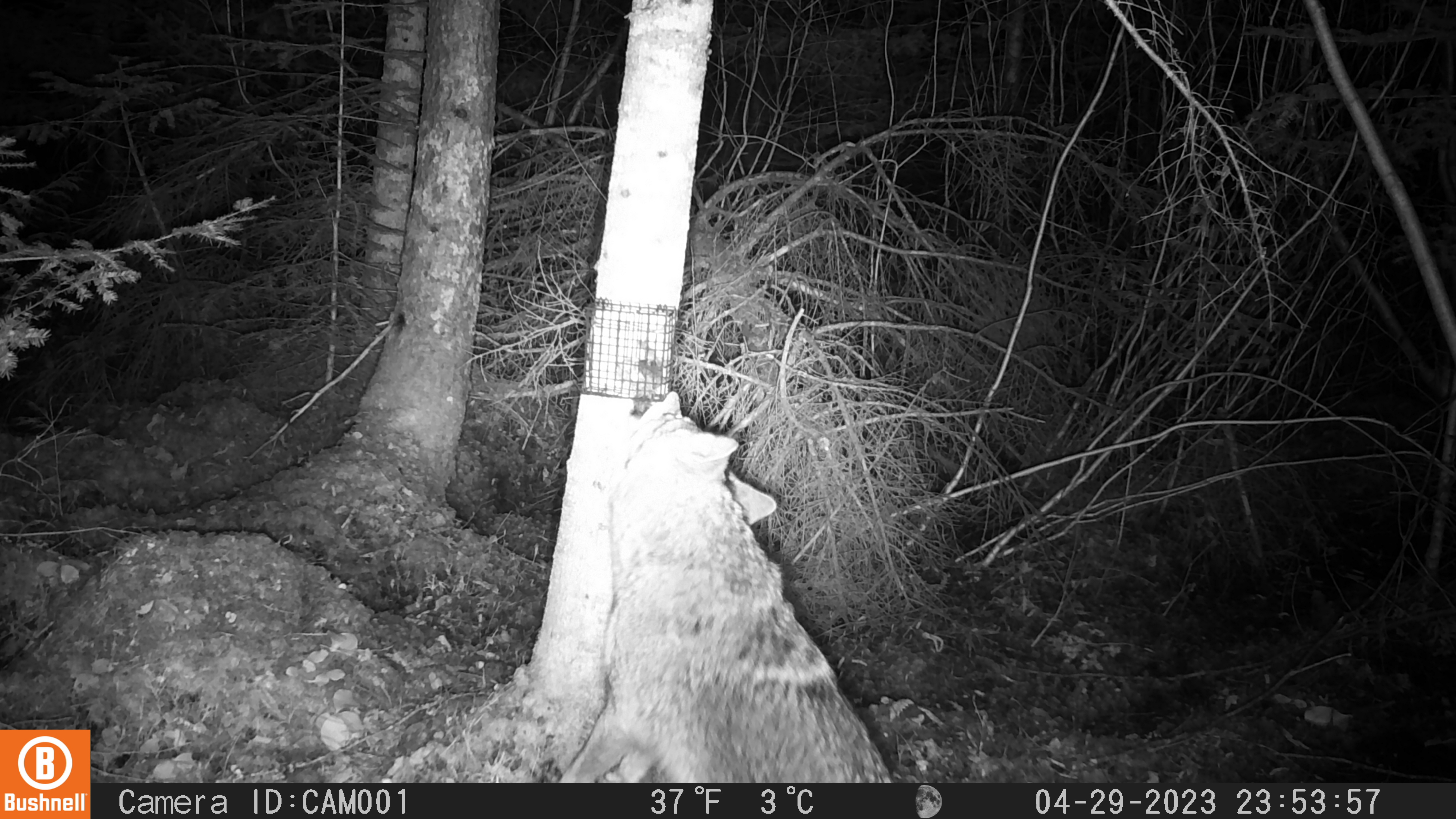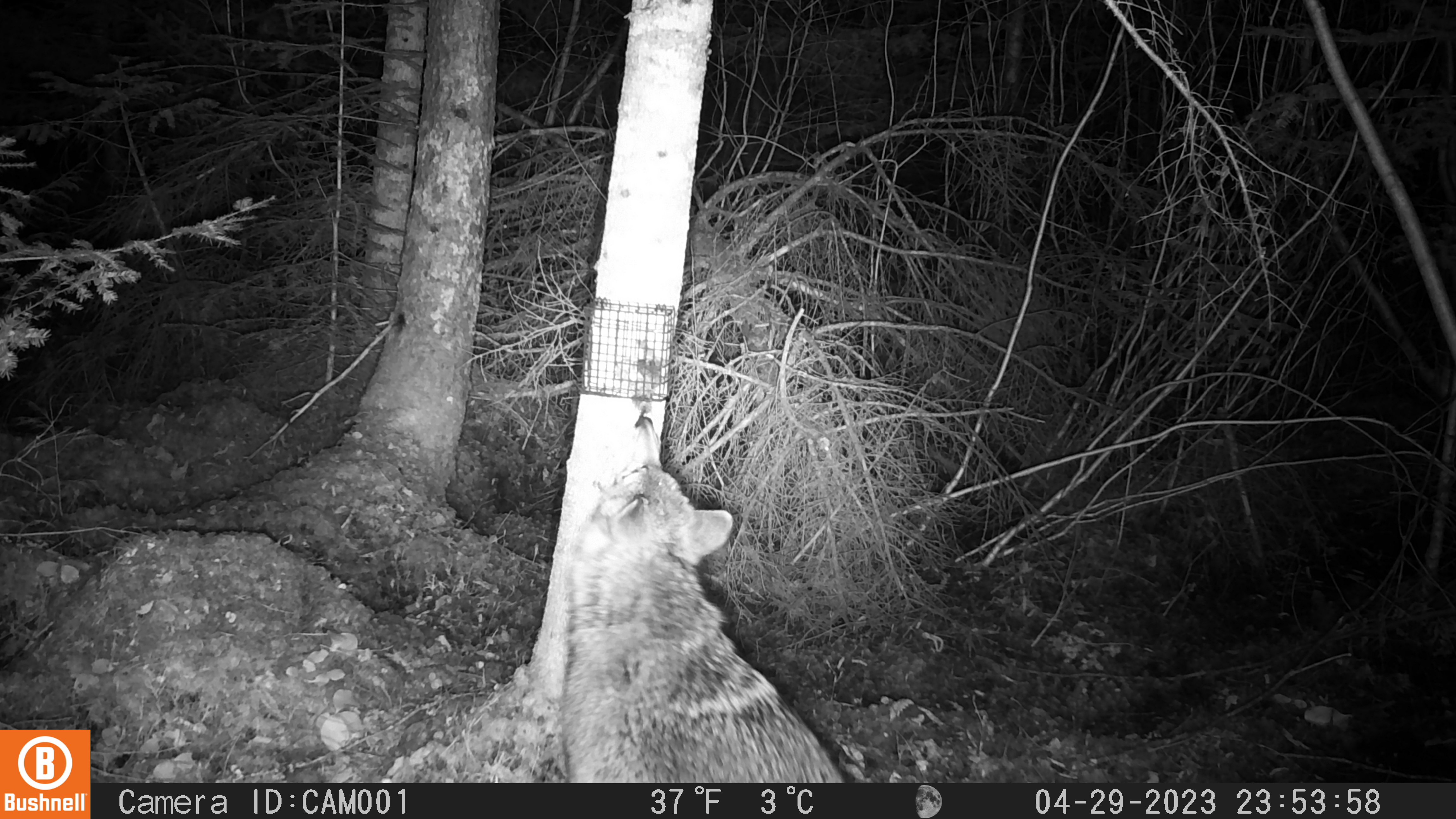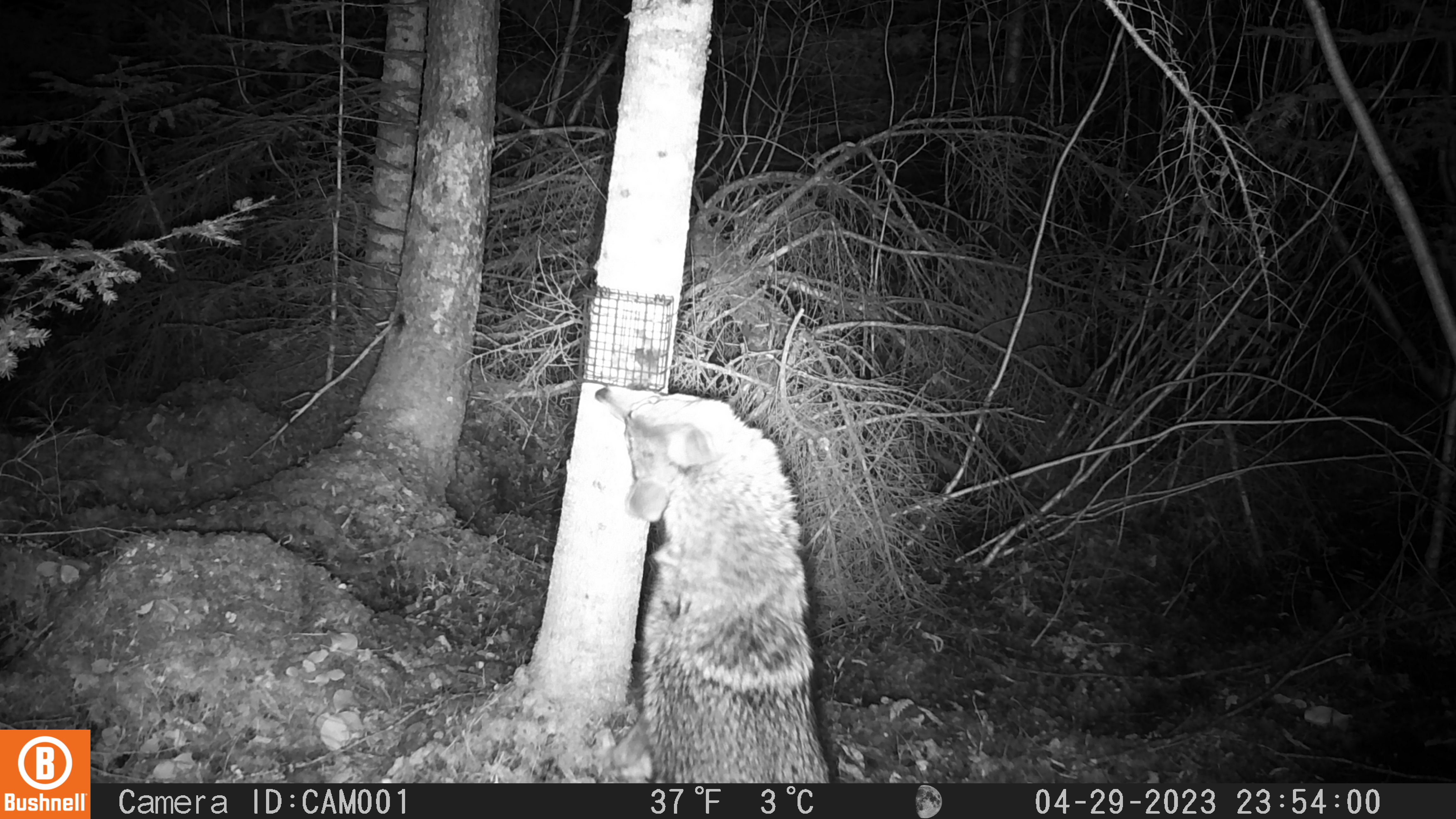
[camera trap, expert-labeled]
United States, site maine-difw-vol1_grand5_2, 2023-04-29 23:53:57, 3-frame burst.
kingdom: Animalia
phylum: Chordata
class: Mammalia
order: Carnivora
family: Canidae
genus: Canis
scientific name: Canis latrans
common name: coyote